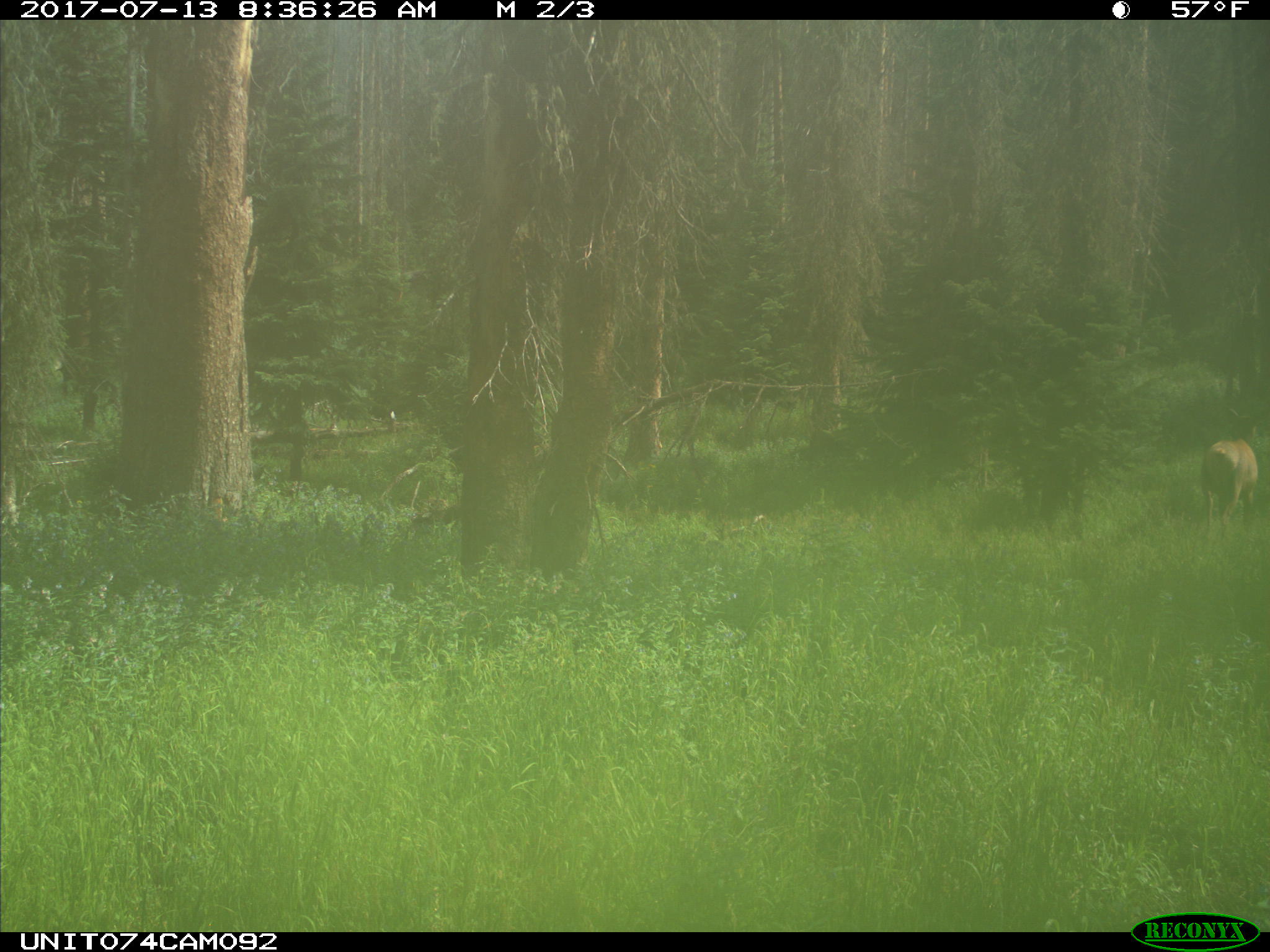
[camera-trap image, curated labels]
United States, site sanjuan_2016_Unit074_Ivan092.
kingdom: Animalia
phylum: Chordata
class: Mammalia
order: Artiodactyla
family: Cervidae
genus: Cervus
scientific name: Cervus elaphus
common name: red deer